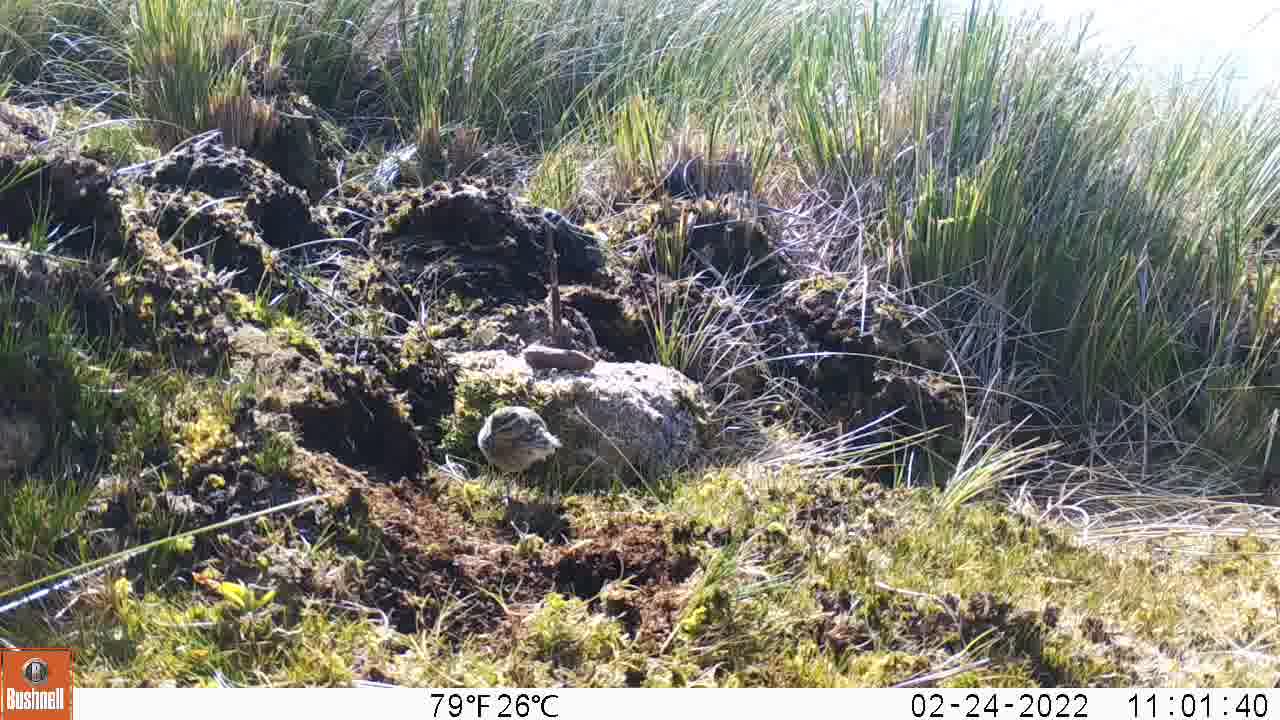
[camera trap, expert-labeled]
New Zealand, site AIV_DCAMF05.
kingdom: Animalia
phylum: Chordata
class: Aves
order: Passeriformes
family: Motacillidae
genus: Anthus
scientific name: Anthus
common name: pipit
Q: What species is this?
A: Pipit (Anthus).